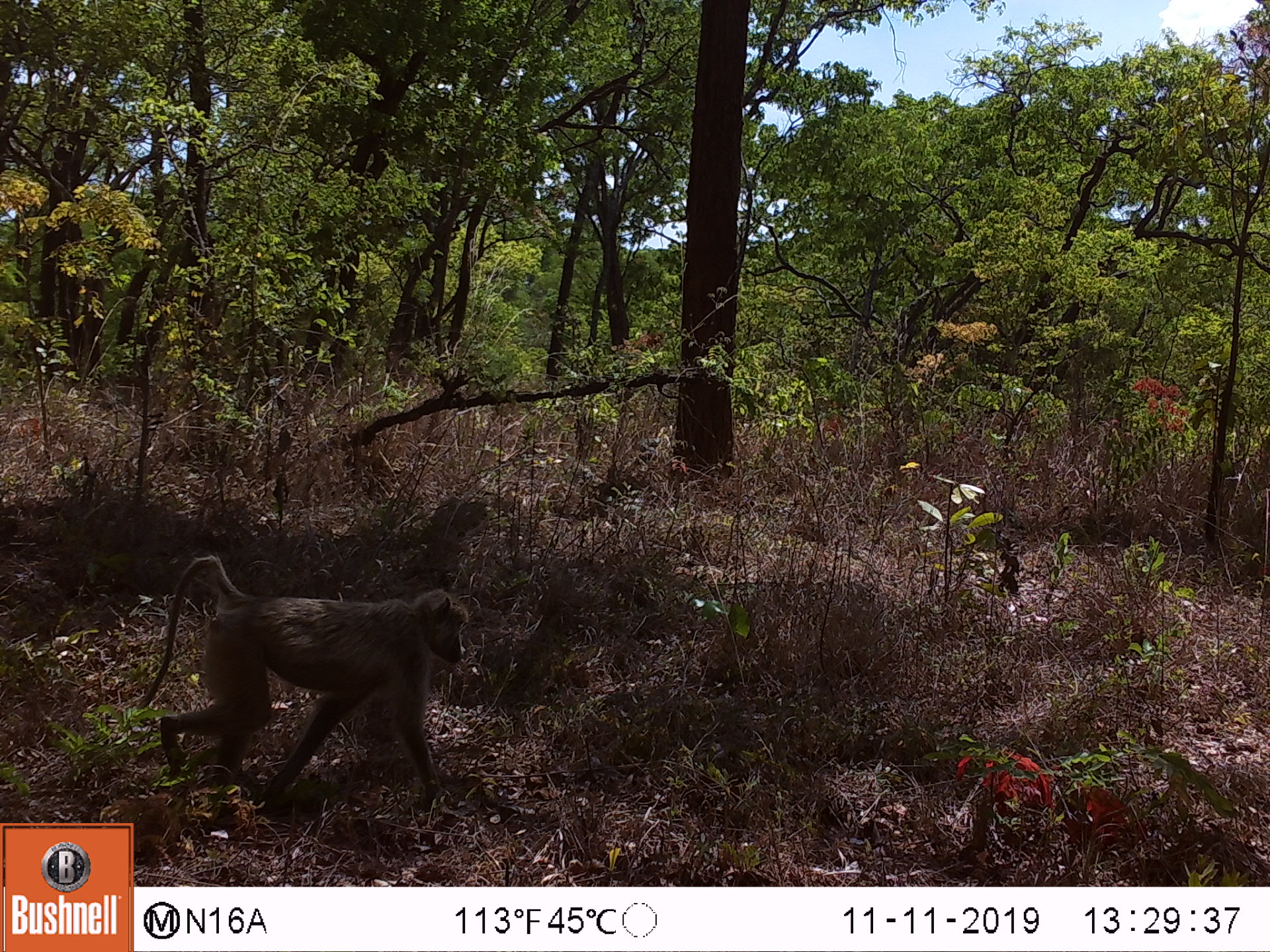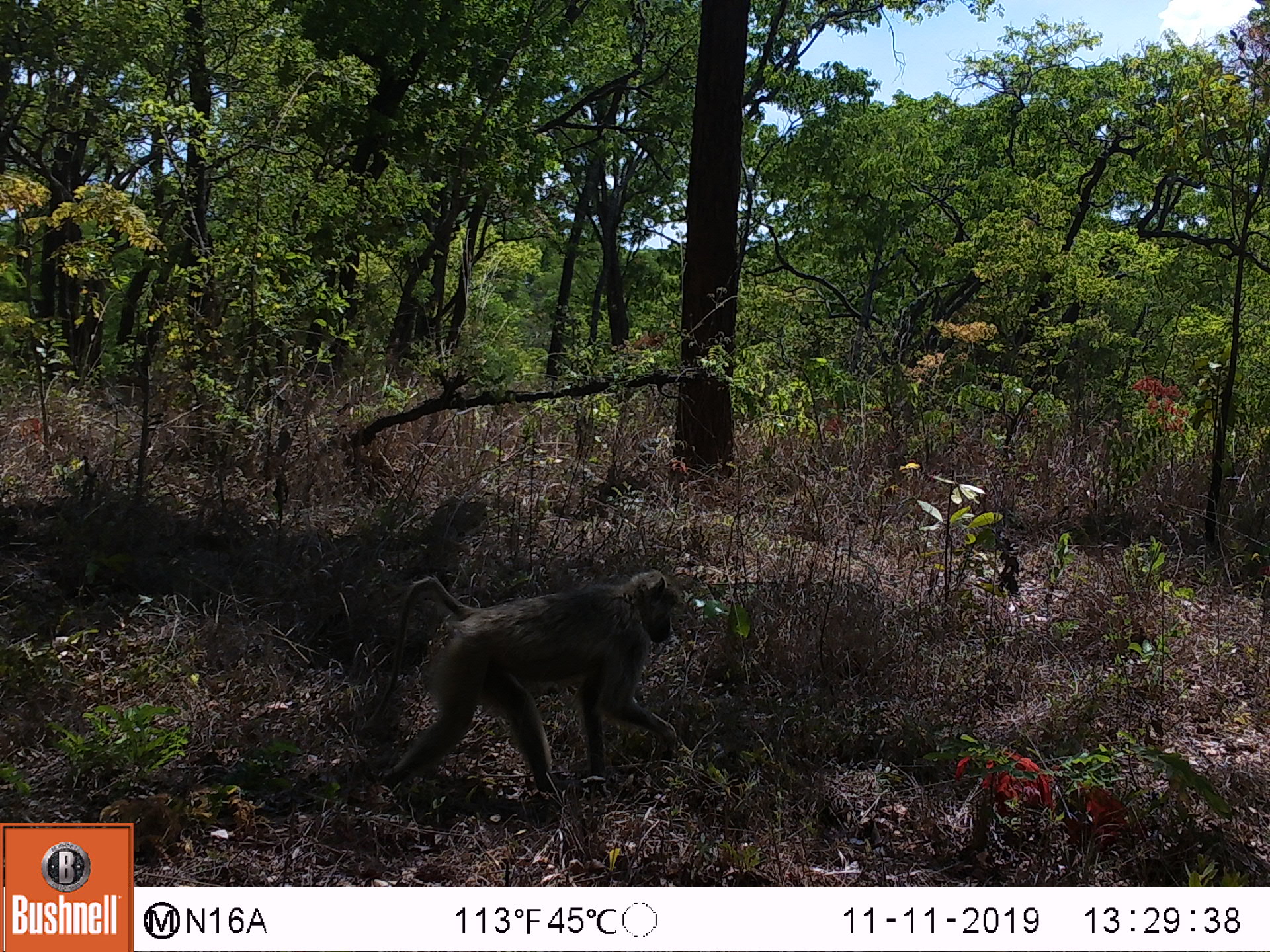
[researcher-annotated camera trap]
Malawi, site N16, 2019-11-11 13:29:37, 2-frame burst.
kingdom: Animalia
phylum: Chordata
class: Mammalia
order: Primates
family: Cercopithecidae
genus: Papio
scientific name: Papio cynocephalus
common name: yellow baboon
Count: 1.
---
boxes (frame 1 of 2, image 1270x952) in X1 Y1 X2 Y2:
yellow baboon: 145 551 472 788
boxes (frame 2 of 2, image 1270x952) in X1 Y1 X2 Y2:
yellow baboon: 360 568 679 789